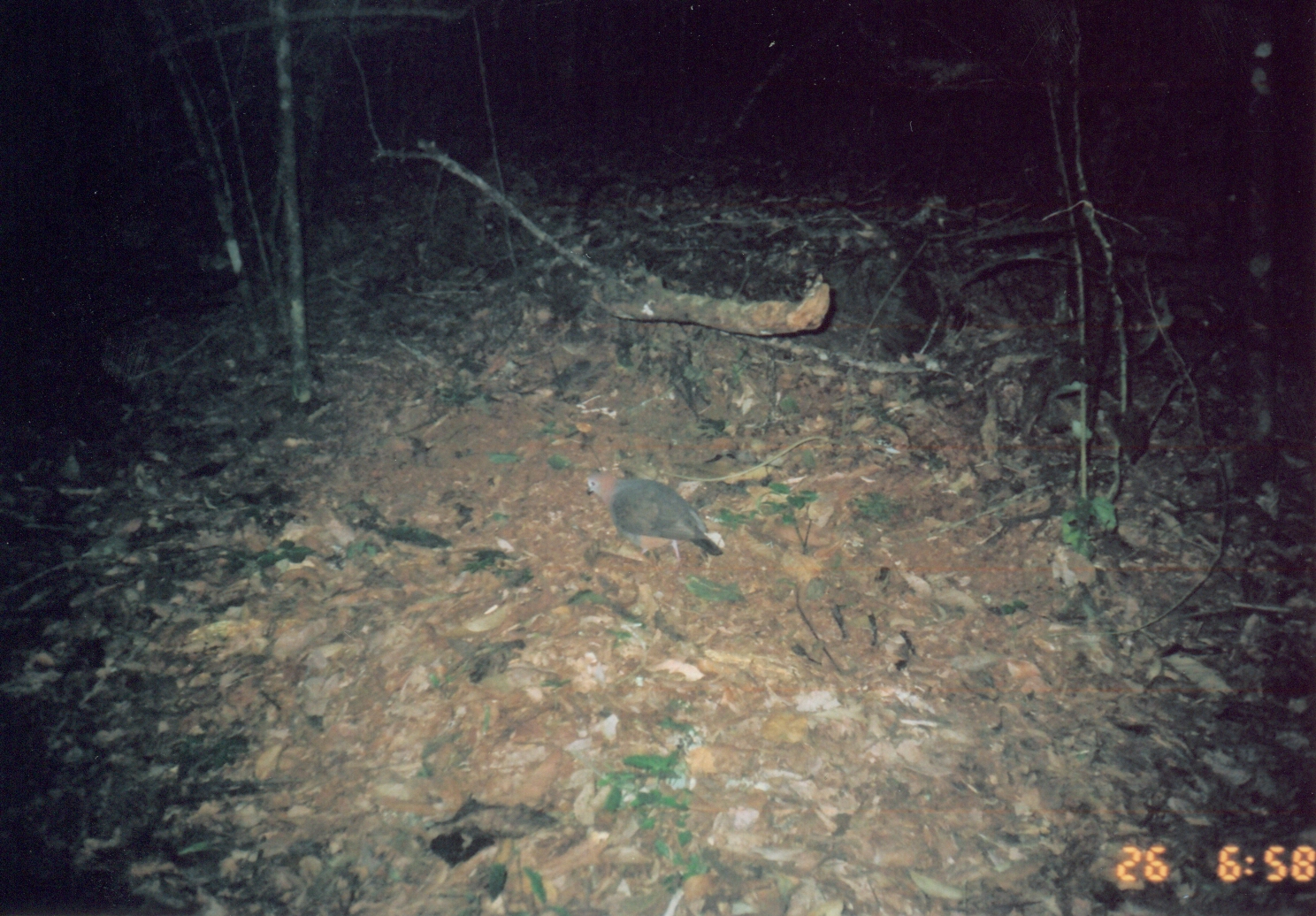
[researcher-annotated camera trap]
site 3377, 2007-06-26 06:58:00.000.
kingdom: Animalia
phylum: Chordata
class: Aves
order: Columbiformes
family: Columbidae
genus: Columba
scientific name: Columba larvata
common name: lemon dove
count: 1